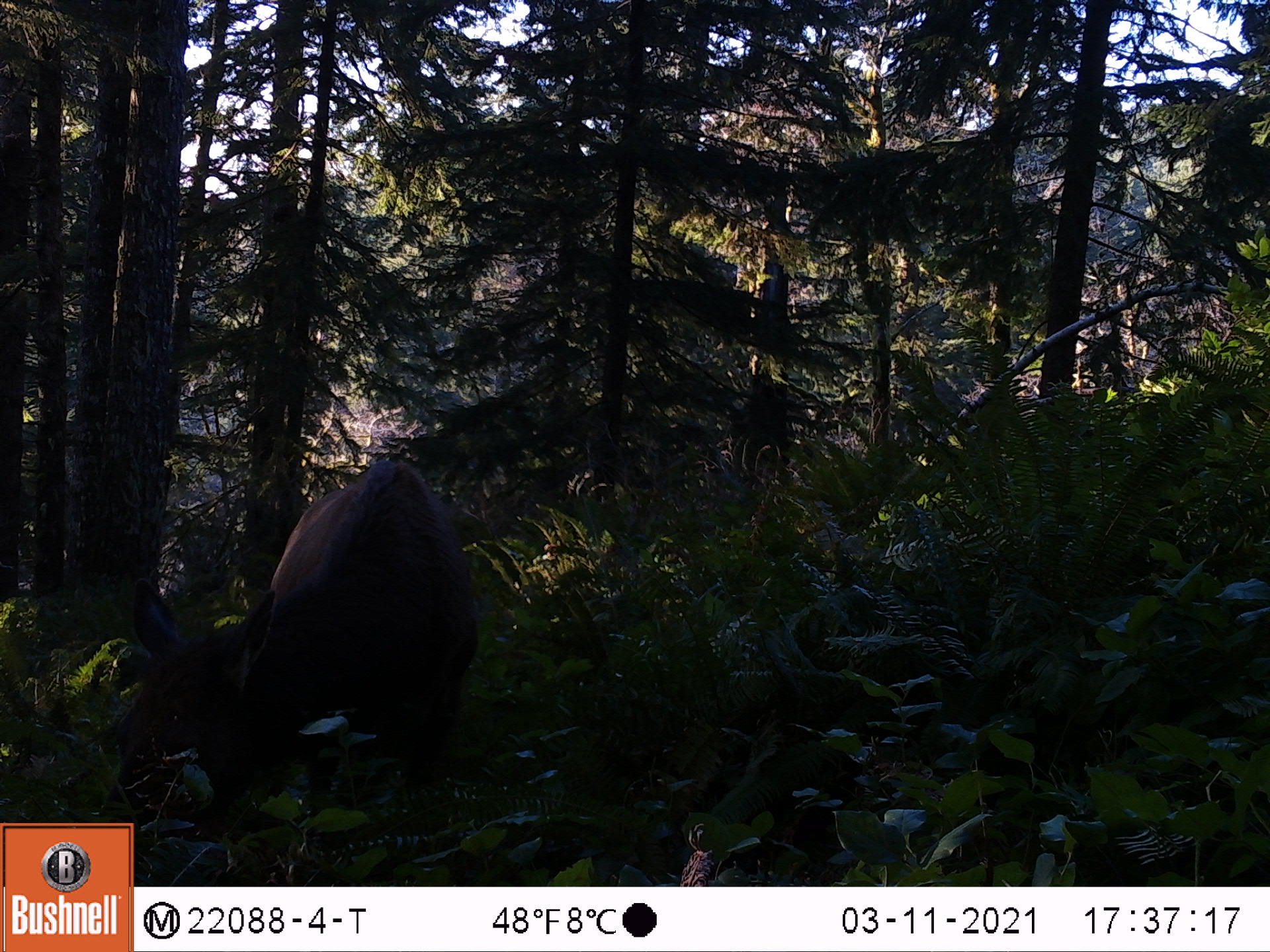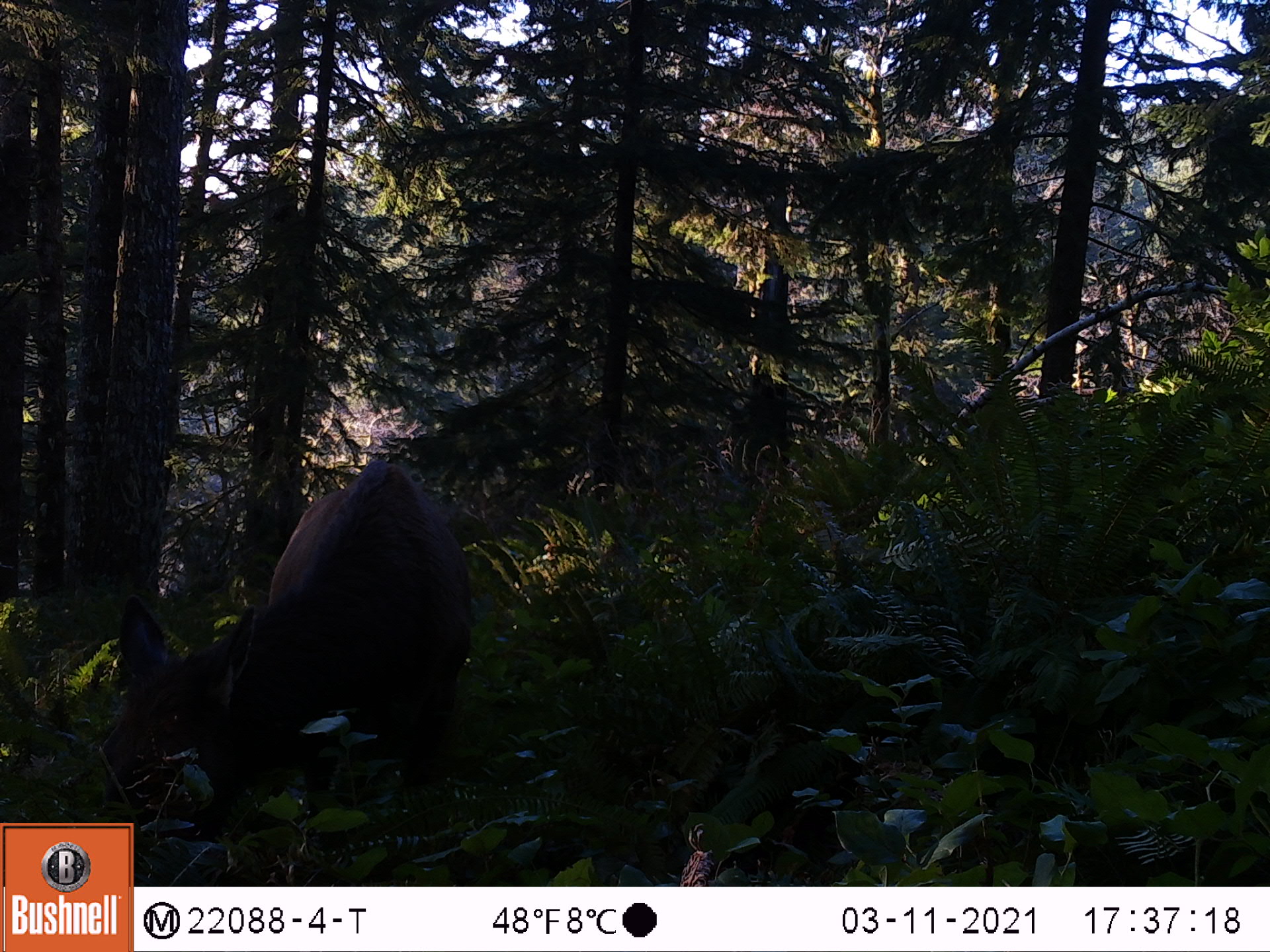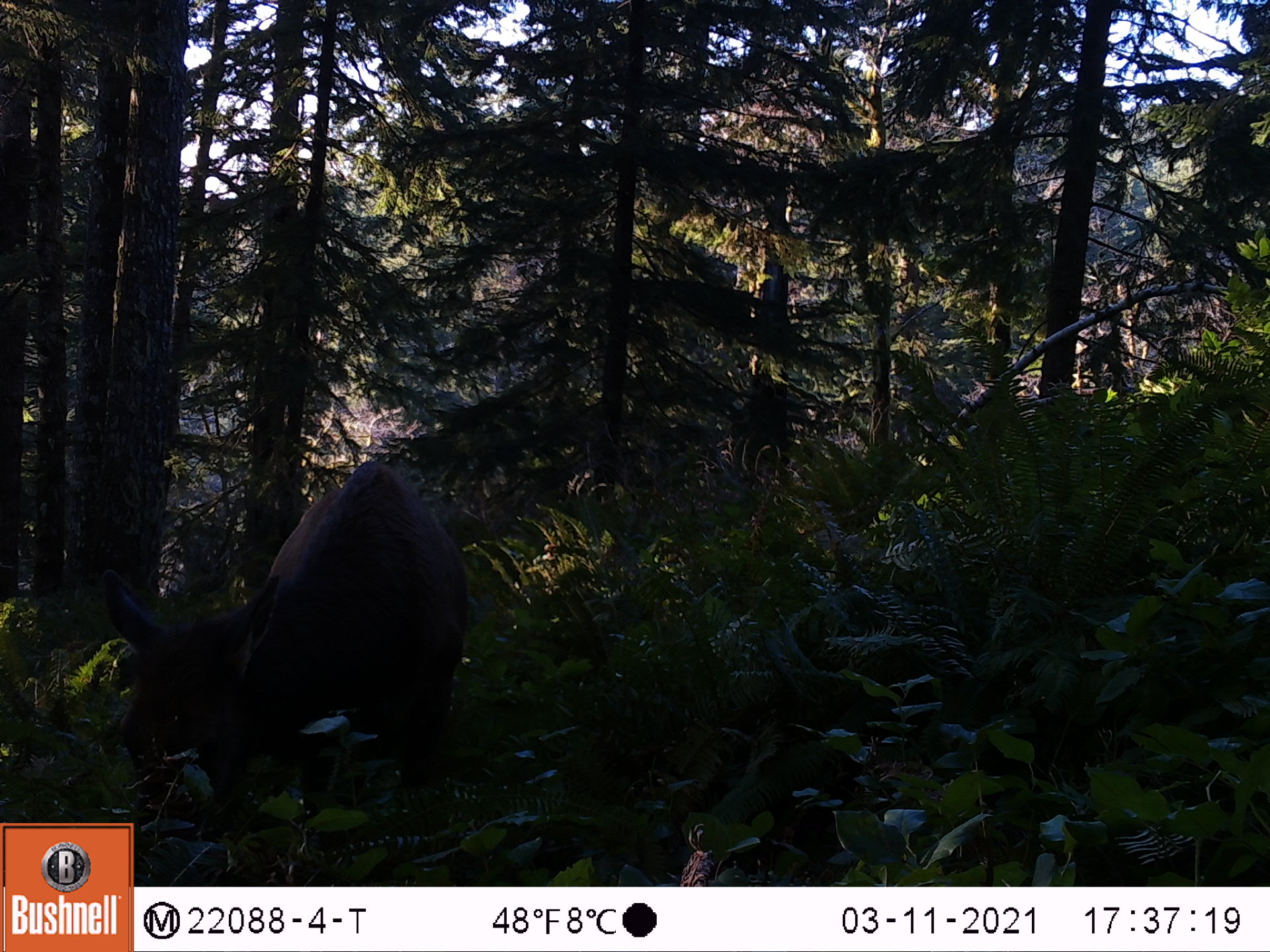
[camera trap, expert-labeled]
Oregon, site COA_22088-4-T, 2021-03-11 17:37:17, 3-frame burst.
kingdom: Animalia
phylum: Chordata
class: Mammalia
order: Artiodactyla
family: Cervidae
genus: Cervus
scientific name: Cervus canadensis roosevelti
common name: roosevelt elk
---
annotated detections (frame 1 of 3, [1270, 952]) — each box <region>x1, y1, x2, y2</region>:
roosevelt elk: <region>77, 382, 544, 822</region>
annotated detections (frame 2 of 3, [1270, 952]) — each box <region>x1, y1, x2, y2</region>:
roosevelt elk: <region>60, 405, 529, 822</region>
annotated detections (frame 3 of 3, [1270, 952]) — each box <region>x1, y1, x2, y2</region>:
roosevelt elk: <region>54, 419, 488, 819</region>